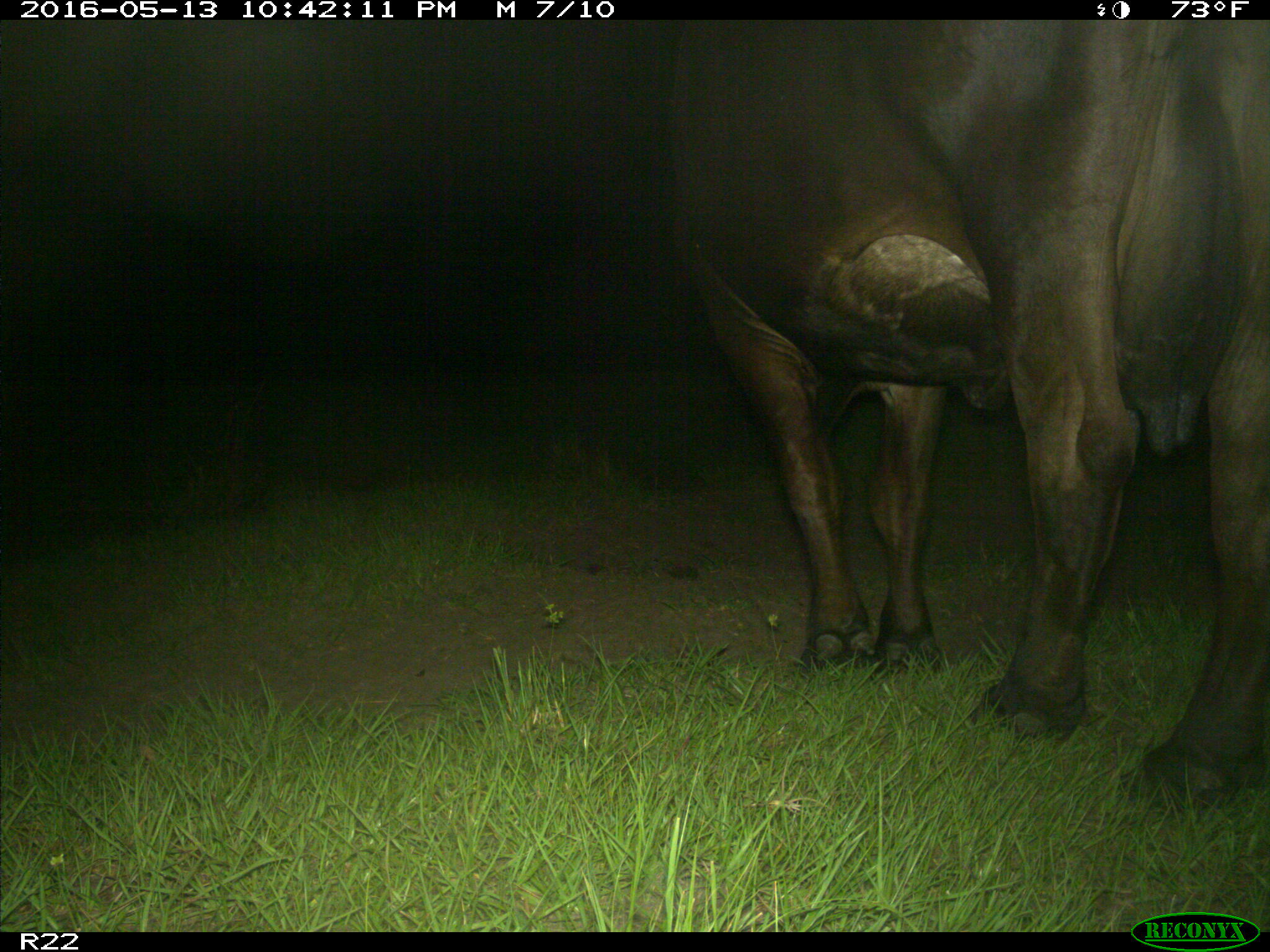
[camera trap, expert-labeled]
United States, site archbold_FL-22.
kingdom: Animalia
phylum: Chordata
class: Mammalia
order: Artiodactyla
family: Bovidae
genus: Bos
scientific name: Bos taurus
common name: domestic cow